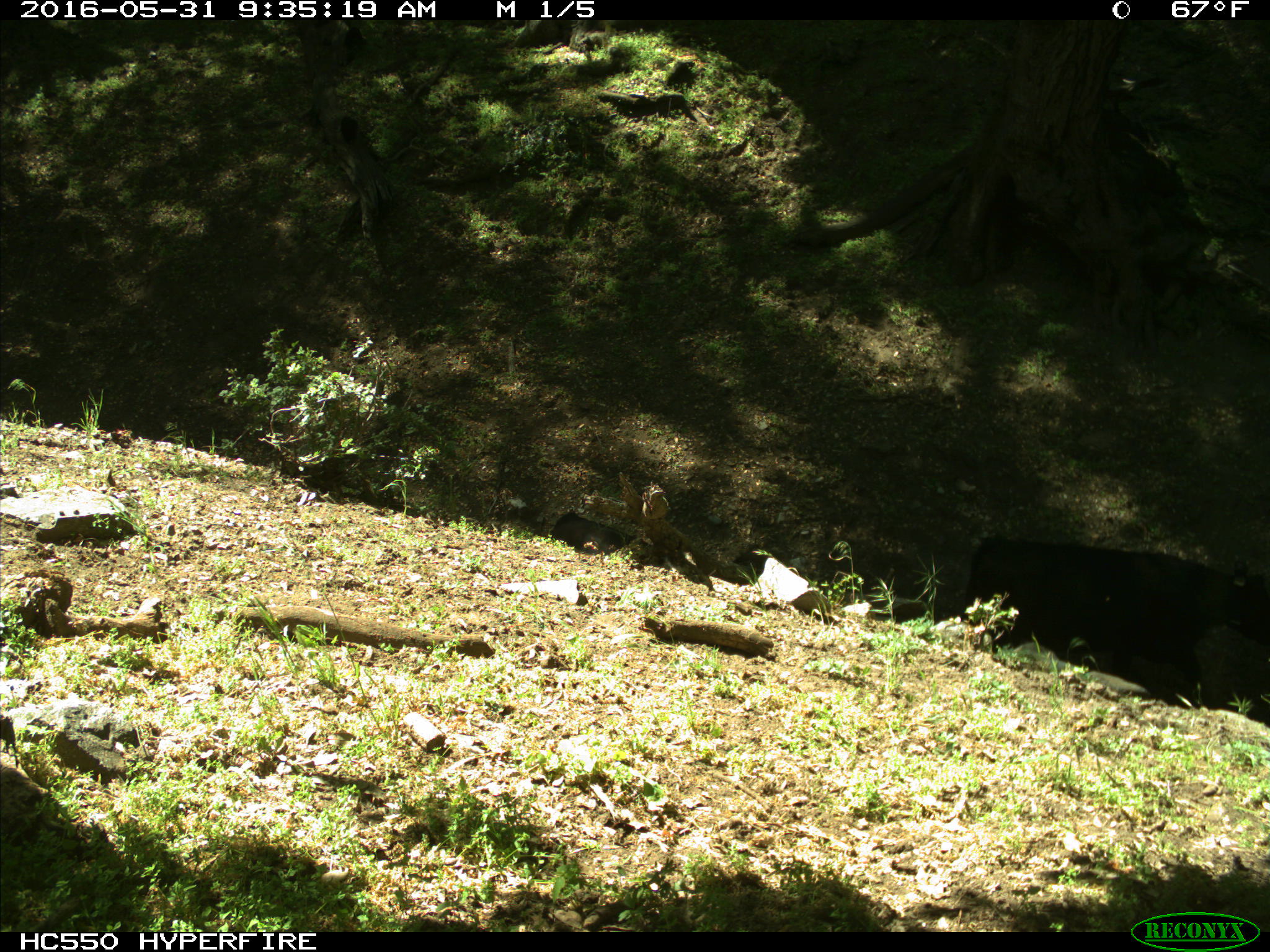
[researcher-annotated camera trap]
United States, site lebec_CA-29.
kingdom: Animalia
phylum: Chordata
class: Mammalia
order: Artiodactyla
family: Bovidae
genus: Bos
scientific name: Bos taurus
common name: domestic cow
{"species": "Bos taurus (domestic cow)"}